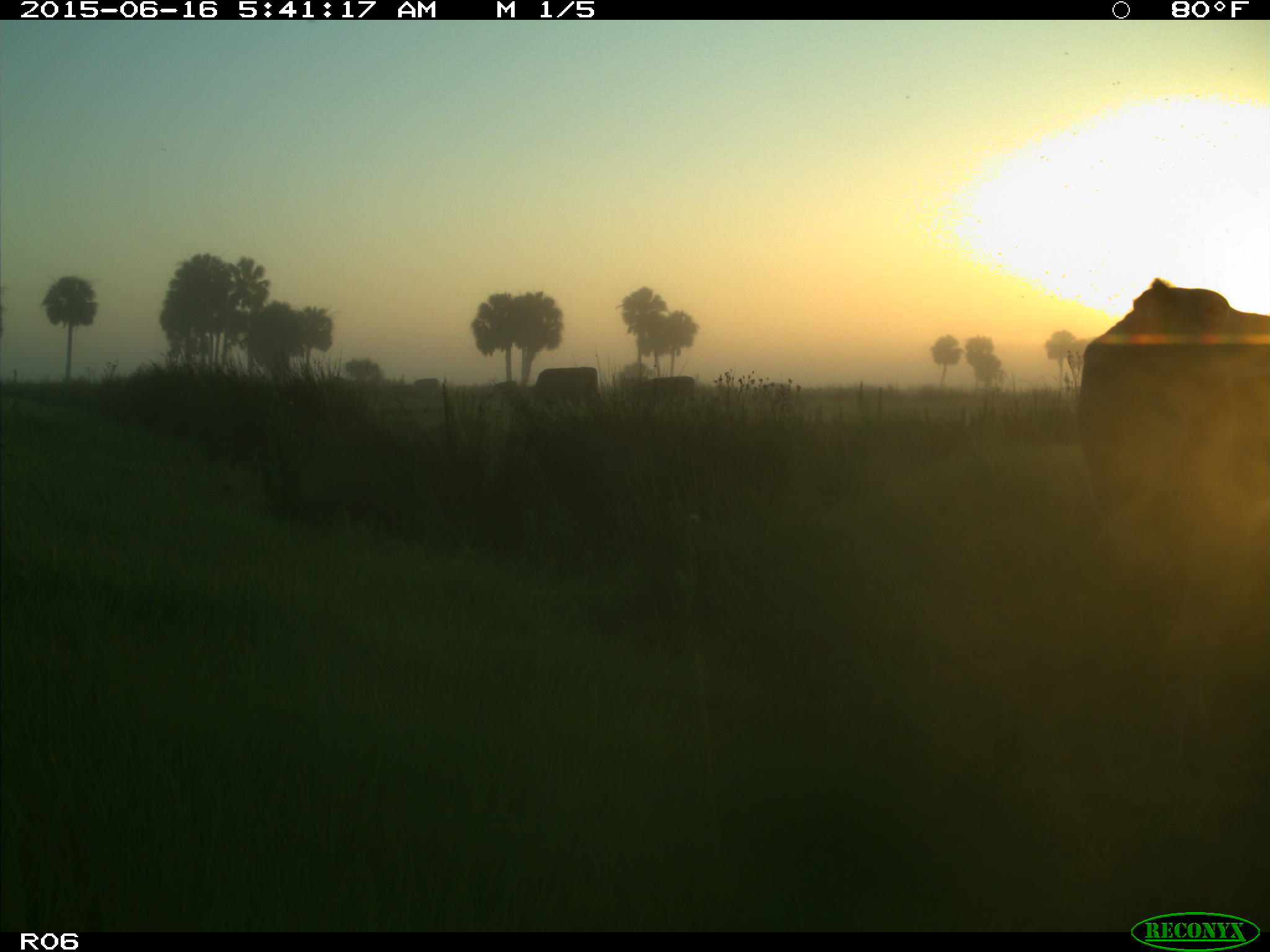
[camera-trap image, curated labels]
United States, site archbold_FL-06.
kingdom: Animalia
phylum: Chordata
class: Mammalia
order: Artiodactyla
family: Bovidae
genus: Bos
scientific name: Bos taurus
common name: domestic cow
Bos taurus (domestic cow).